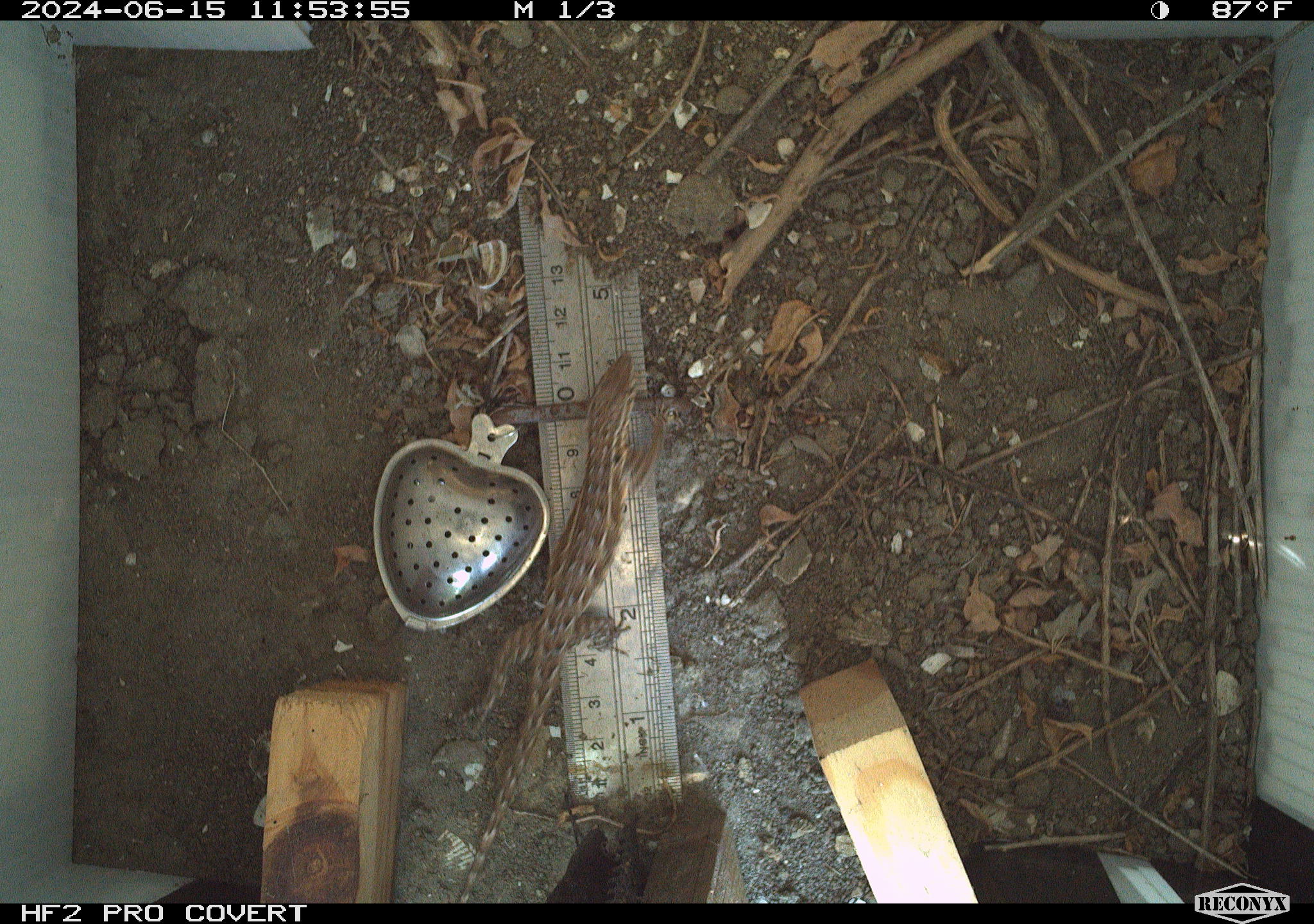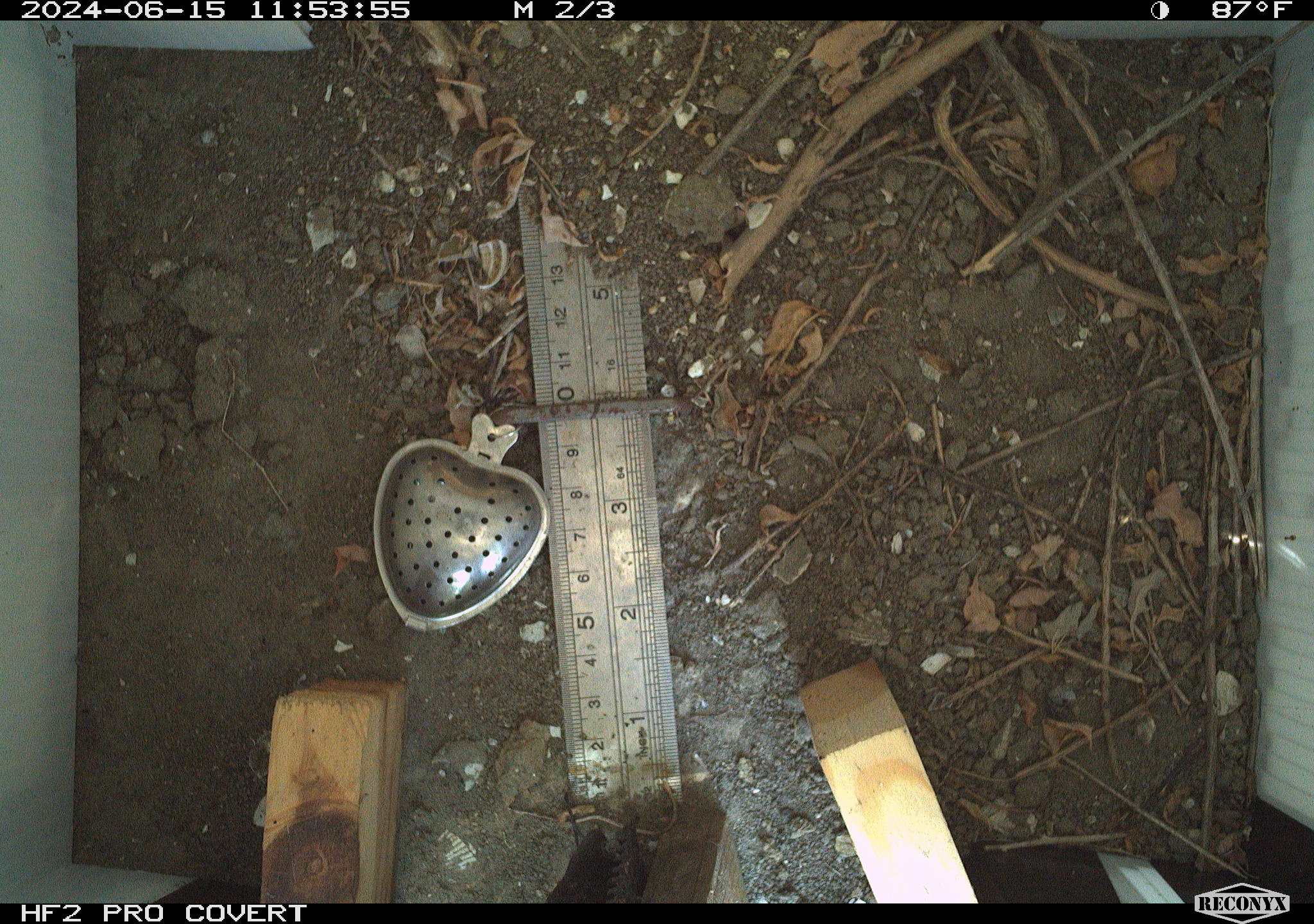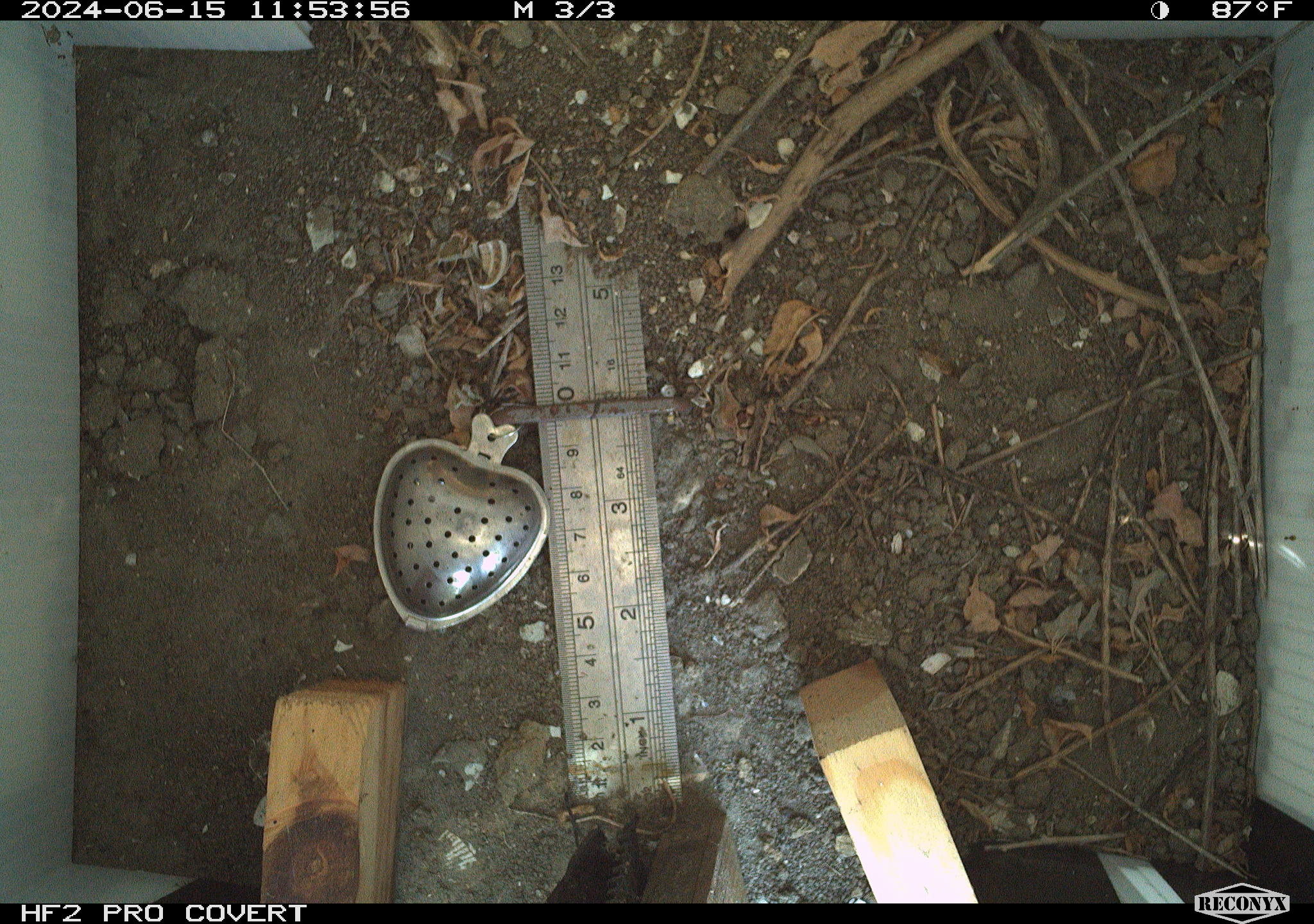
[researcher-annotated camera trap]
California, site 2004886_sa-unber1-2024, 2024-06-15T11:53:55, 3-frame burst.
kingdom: Animalia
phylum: Chordata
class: Reptilia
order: Squamata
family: Phrynosomatidae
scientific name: Phrynosomatidae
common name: phrynosomatid lizards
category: phrynosomatidae family